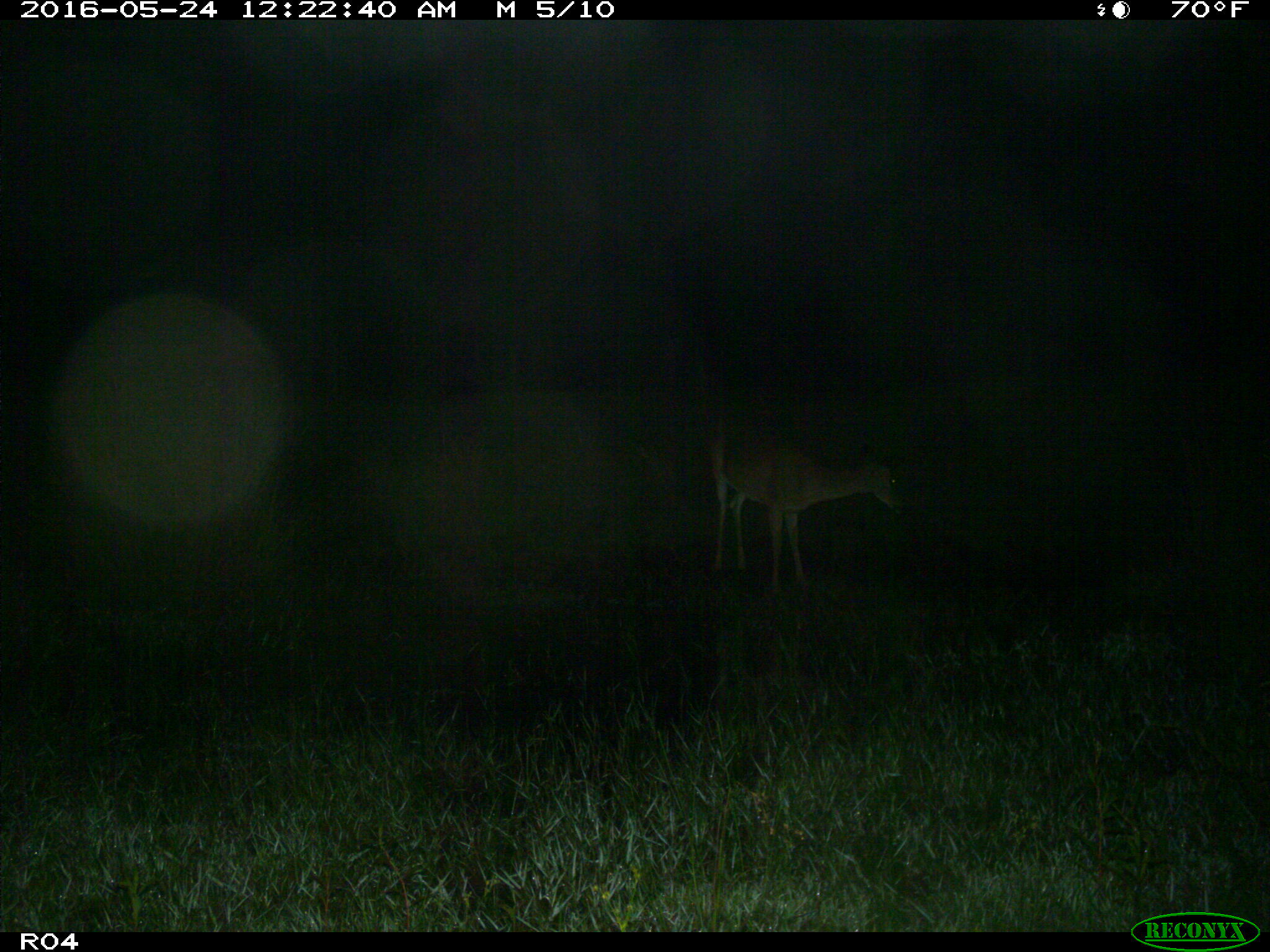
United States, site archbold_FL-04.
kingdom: Animalia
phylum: Chordata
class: Mammalia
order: Artiodactyla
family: Cervidae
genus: Odocoileus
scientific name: Odocoileus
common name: deer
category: unidentified deer